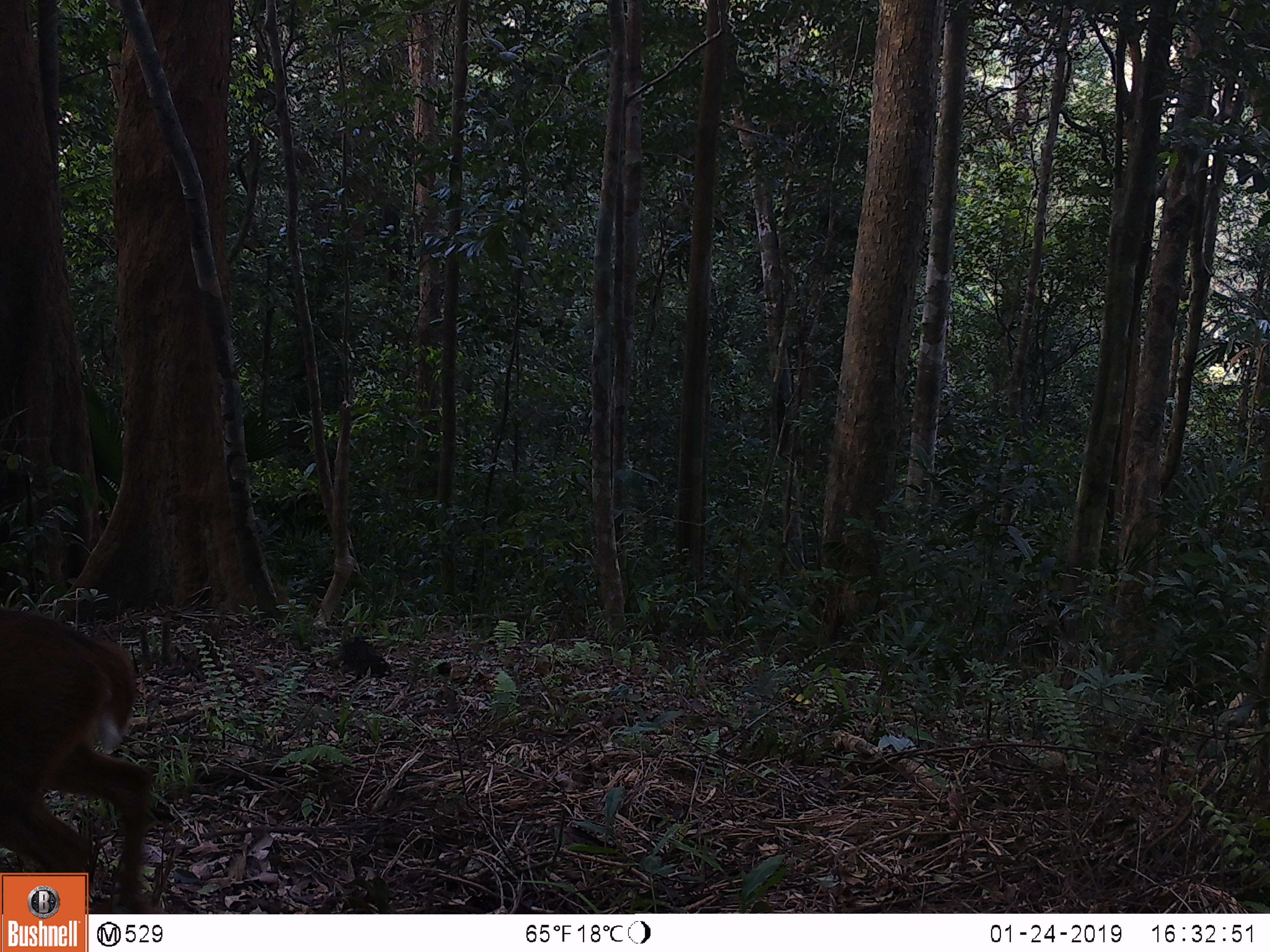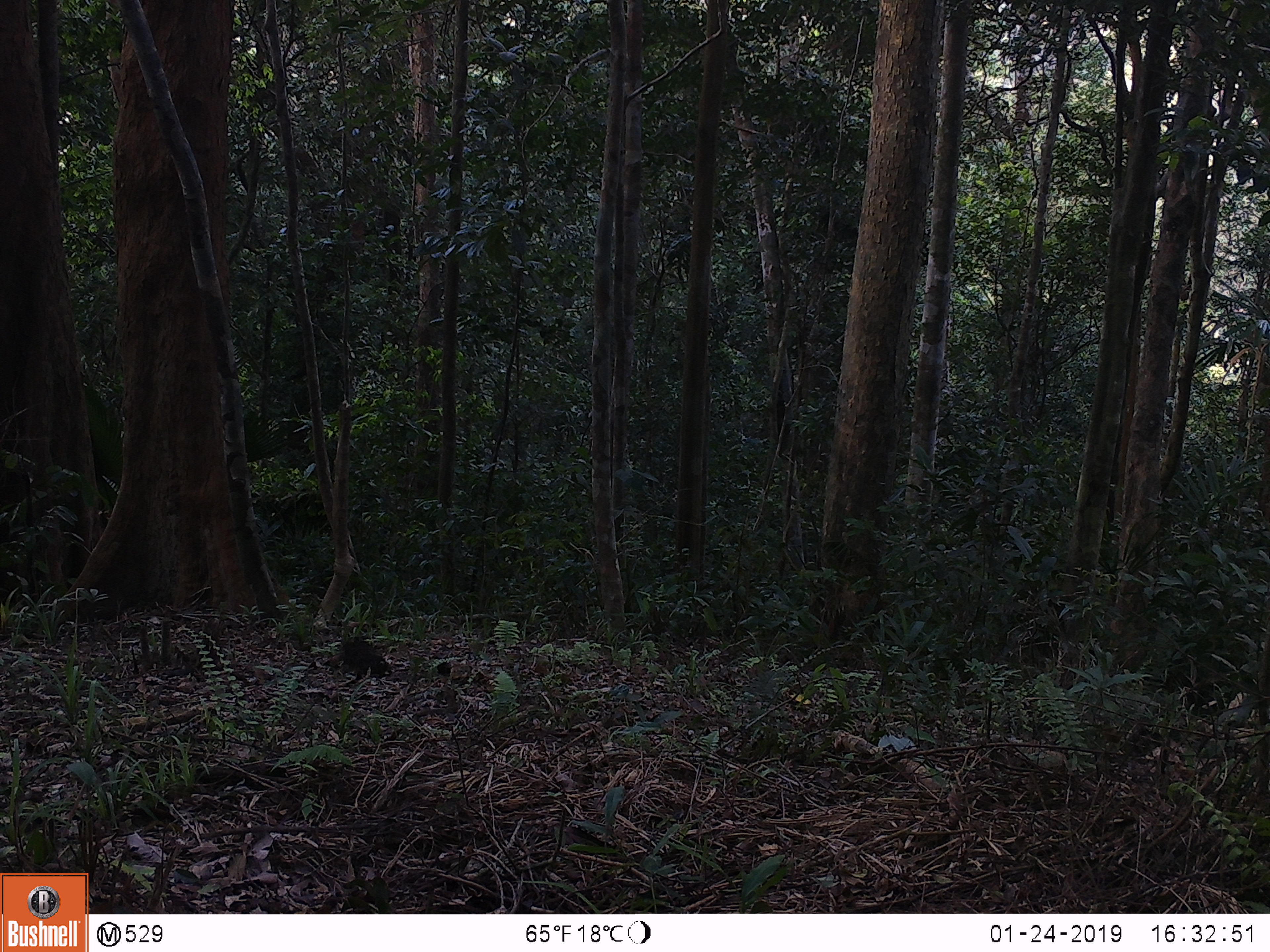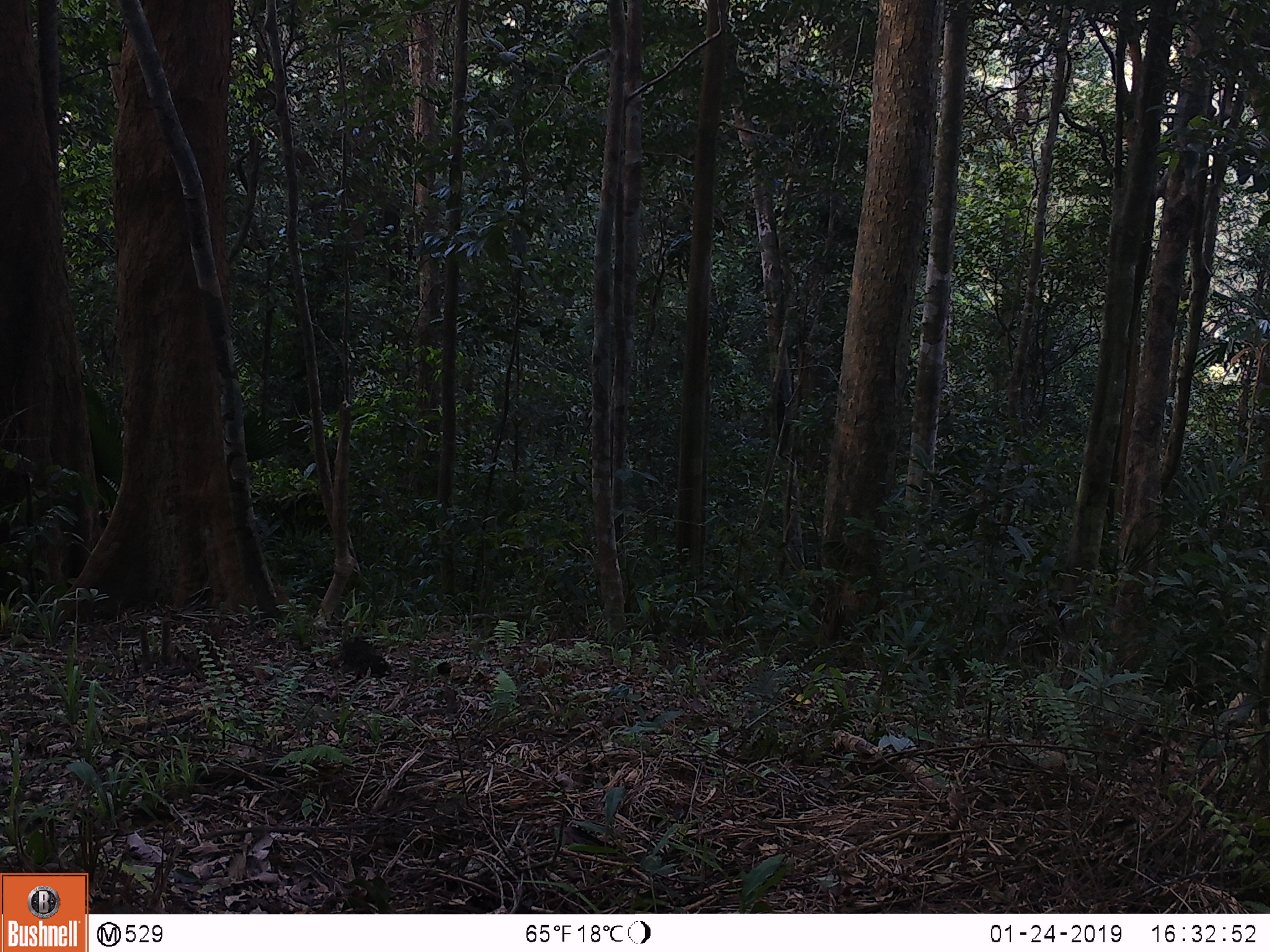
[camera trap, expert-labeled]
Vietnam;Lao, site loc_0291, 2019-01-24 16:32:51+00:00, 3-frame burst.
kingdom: Animalia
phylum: Chordata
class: Mammalia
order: Artiodactyla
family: Cervidae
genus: Muntiacus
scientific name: Muntiacus vuquangensis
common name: large-antlered muntjac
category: large antlered muntjac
Large antlered muntjac (large-antlered muntjac) (Muntiacus vuquangensis). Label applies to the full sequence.